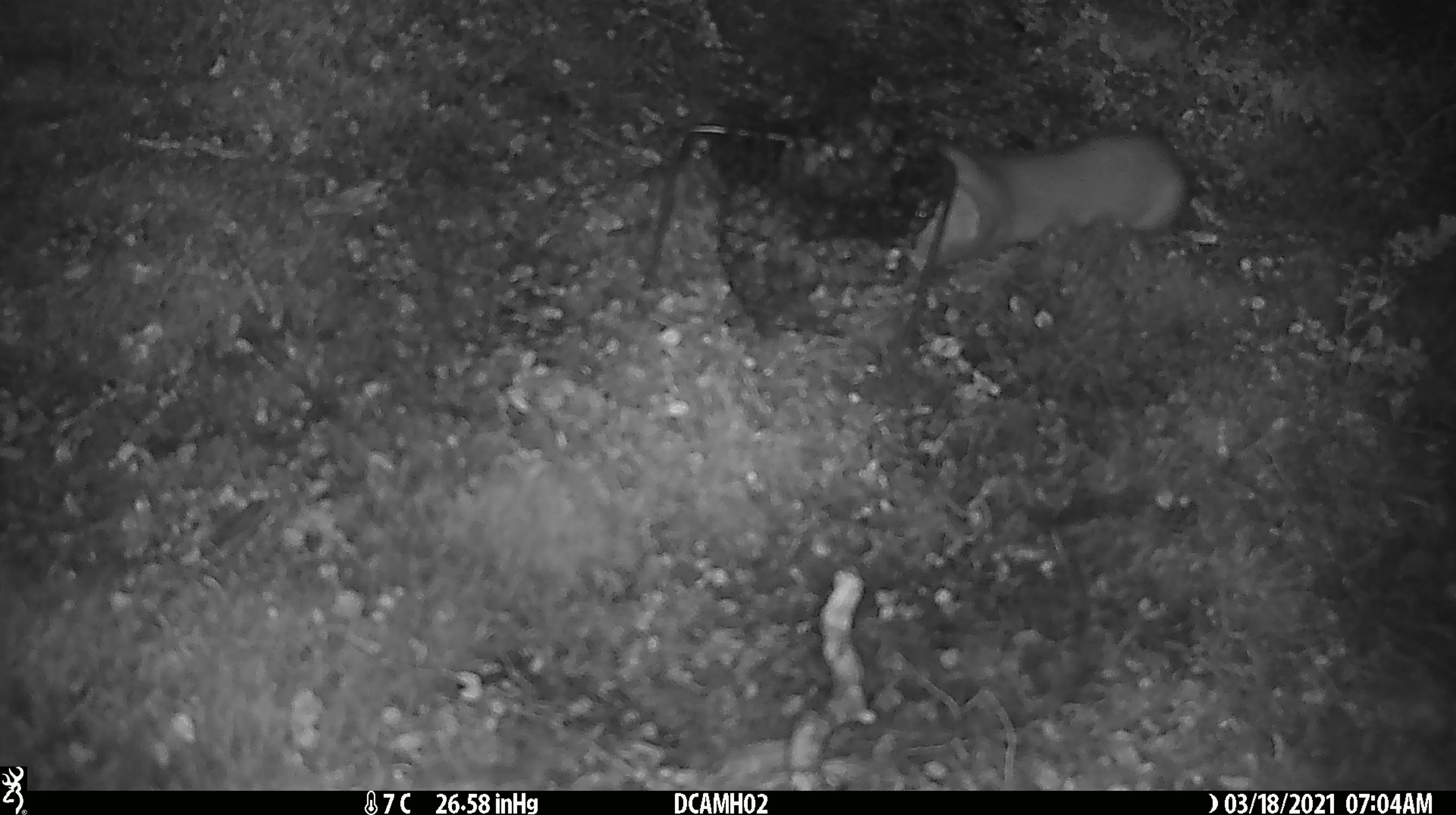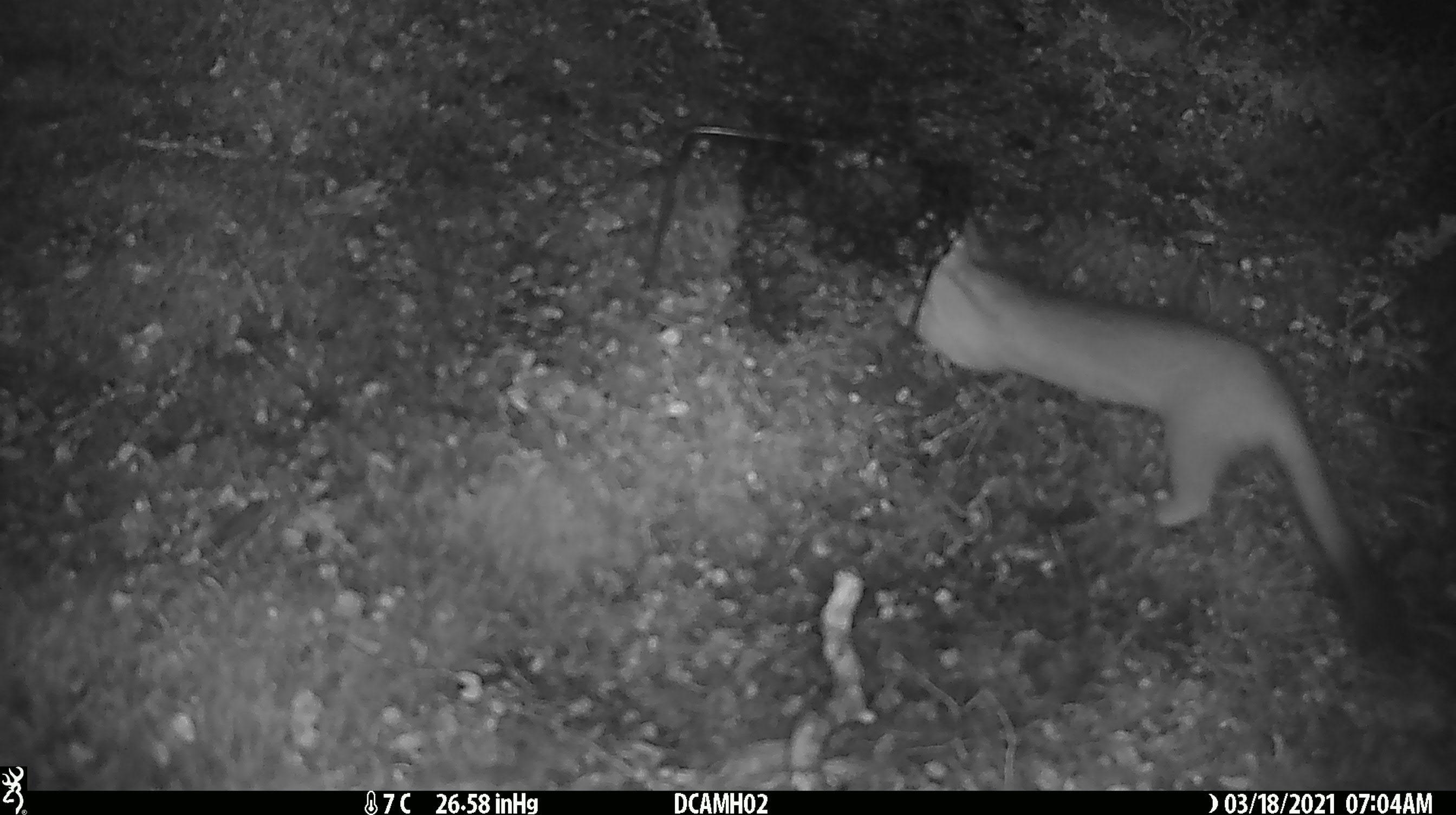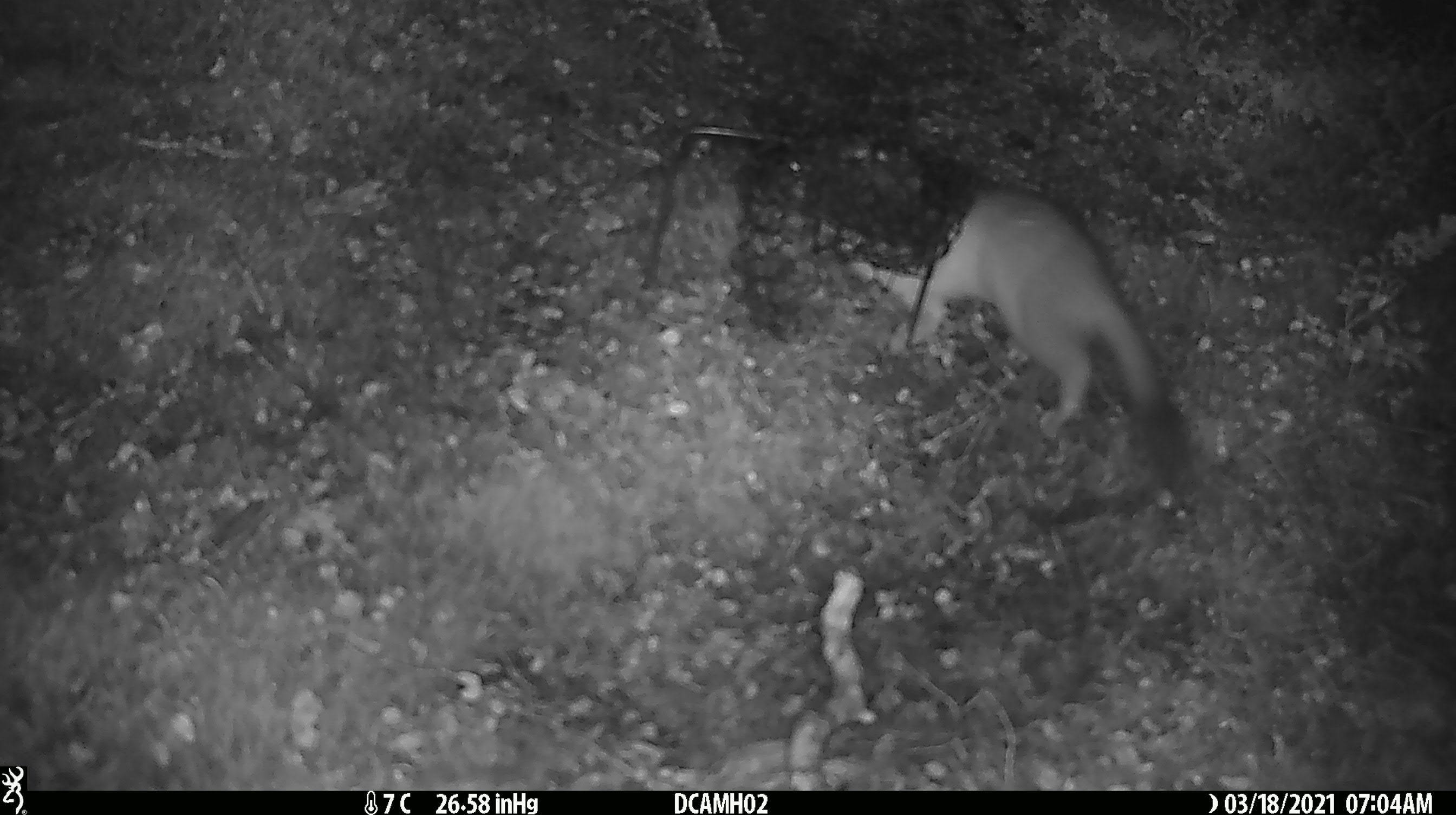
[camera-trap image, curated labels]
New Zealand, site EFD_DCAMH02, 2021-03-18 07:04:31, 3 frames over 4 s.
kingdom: Animalia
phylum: Chordata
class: Mammalia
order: Carnivora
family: Mustelidae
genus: Mustela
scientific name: Mustela erminea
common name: stoat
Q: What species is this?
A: Stoat (Mustela erminea).